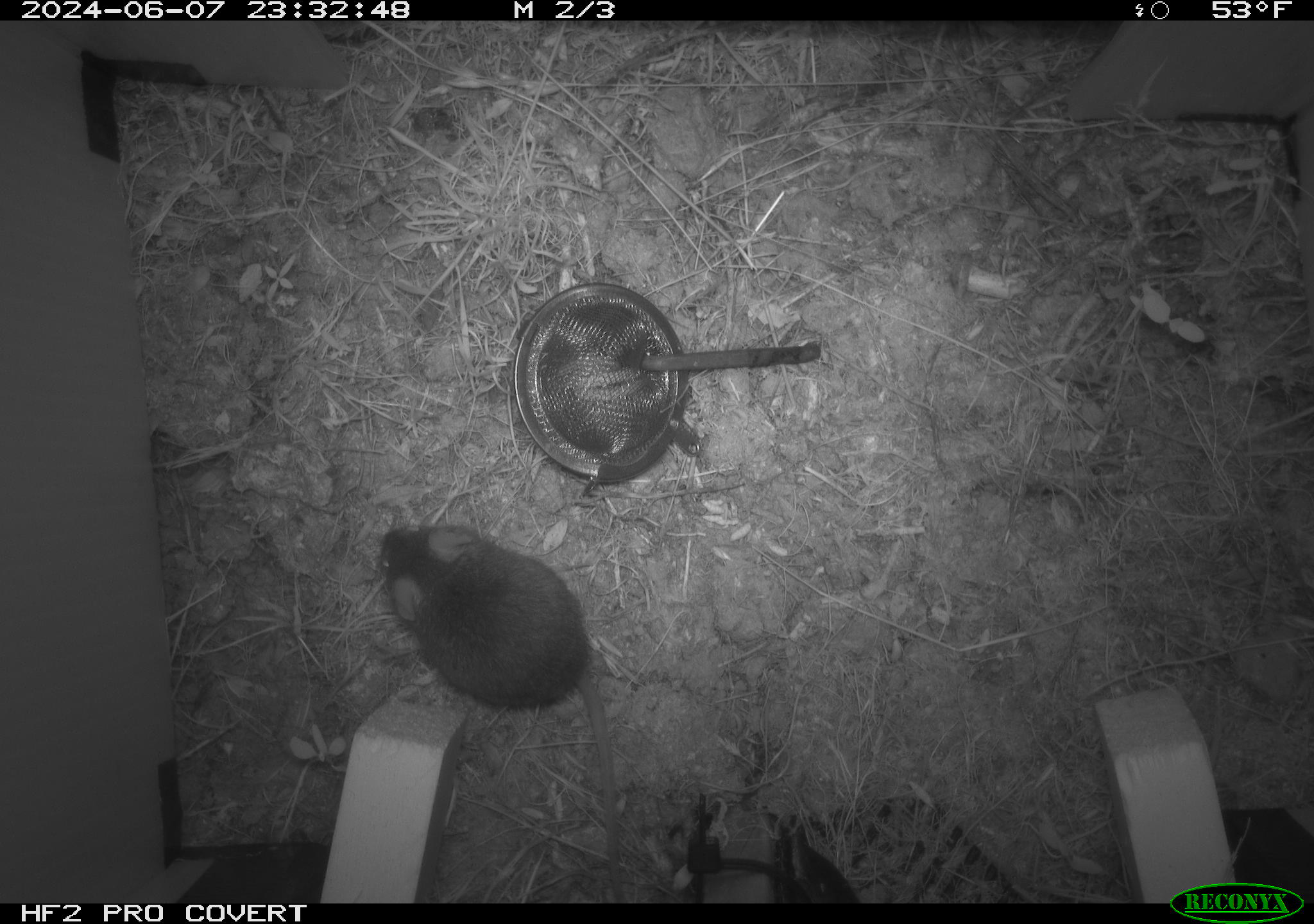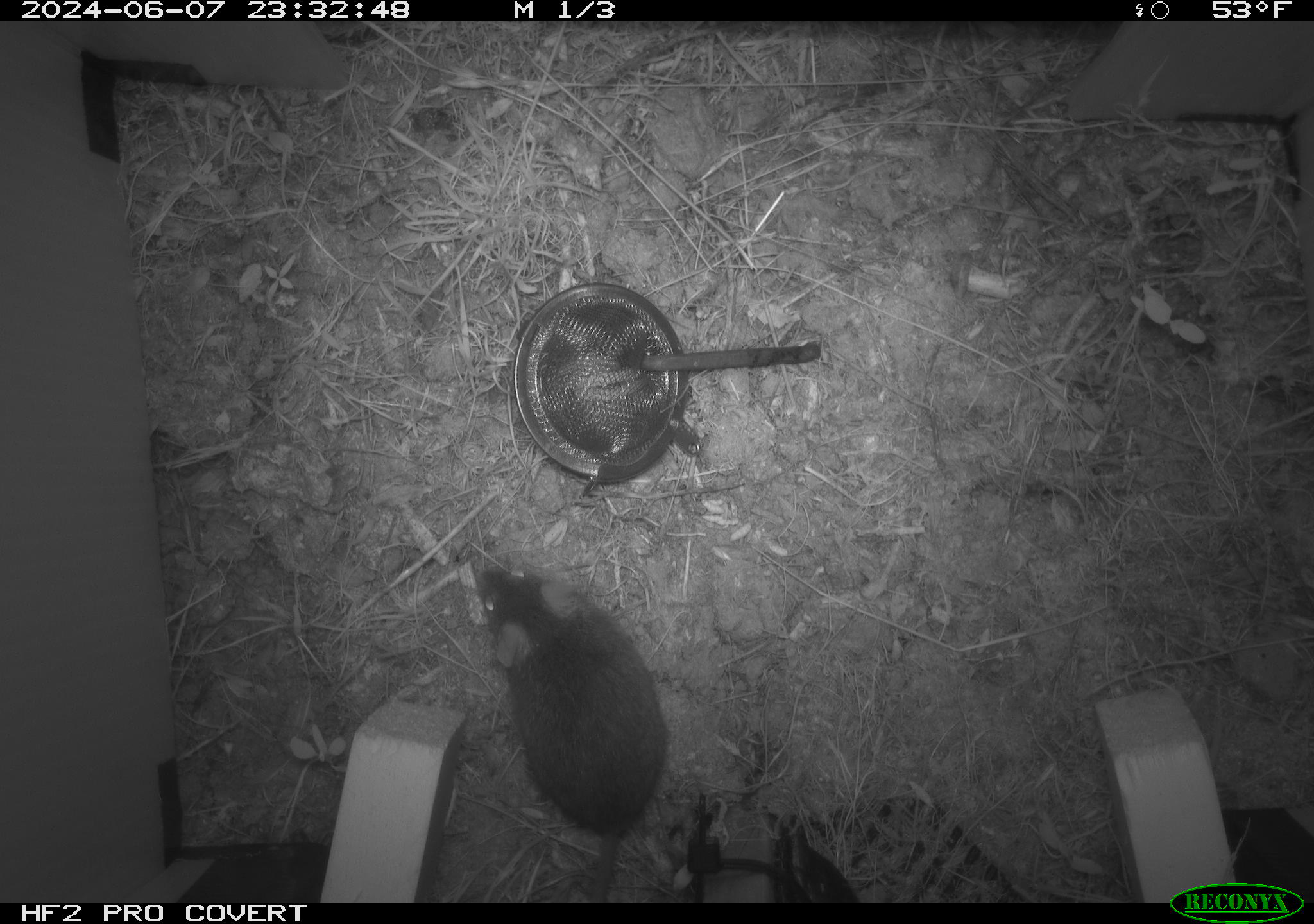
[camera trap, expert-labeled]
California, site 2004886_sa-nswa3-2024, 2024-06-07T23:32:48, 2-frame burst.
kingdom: Animalia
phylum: Chordata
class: Mammalia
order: Rodentia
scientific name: Rodentia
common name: rodent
Rodent (Rodentia).